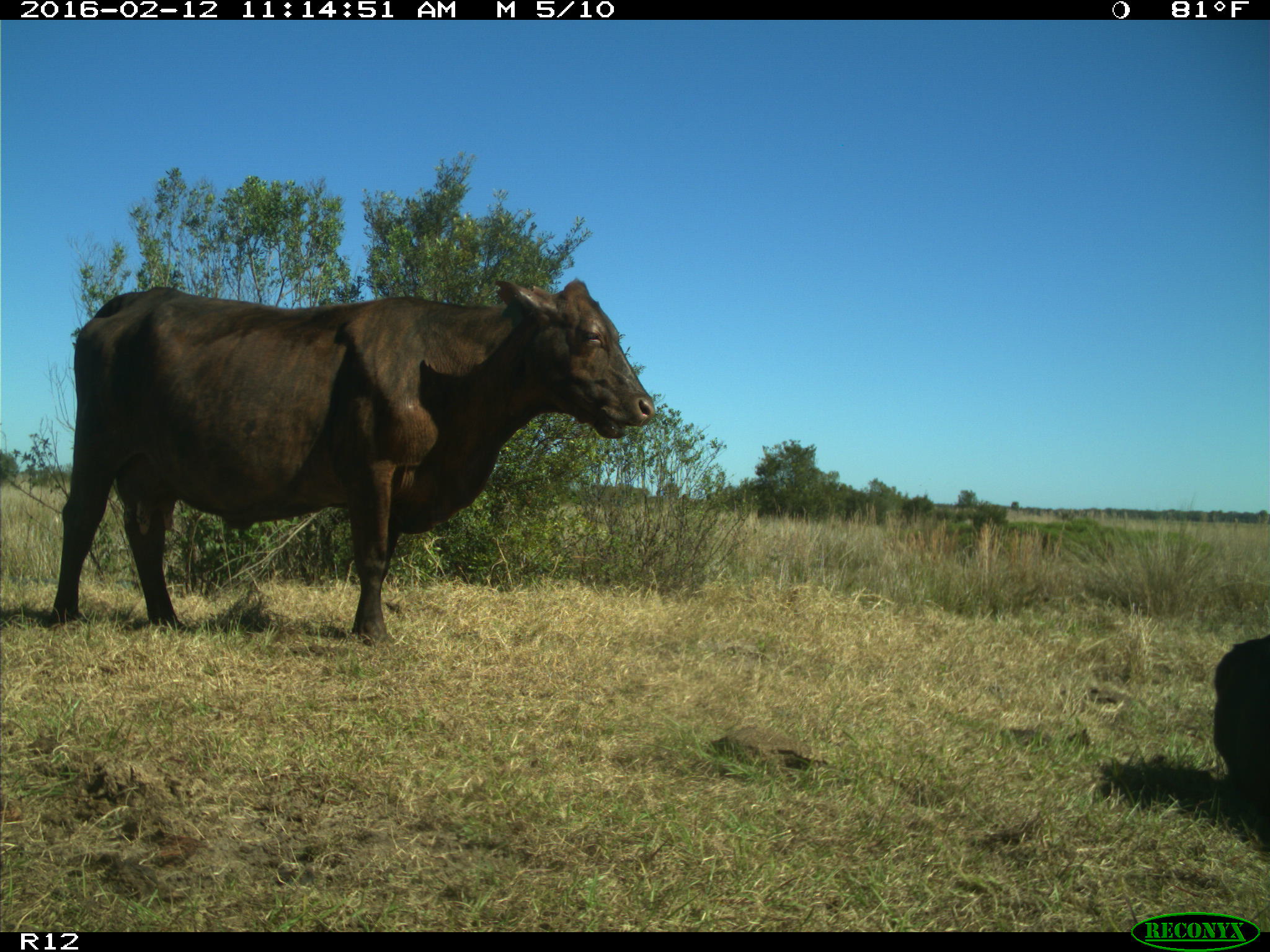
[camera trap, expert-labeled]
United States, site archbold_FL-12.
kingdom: Animalia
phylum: Chordata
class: Mammalia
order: Artiodactyla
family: Bovidae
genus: Bos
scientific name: Bos taurus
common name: domestic cow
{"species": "Bos taurus (domestic cow)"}